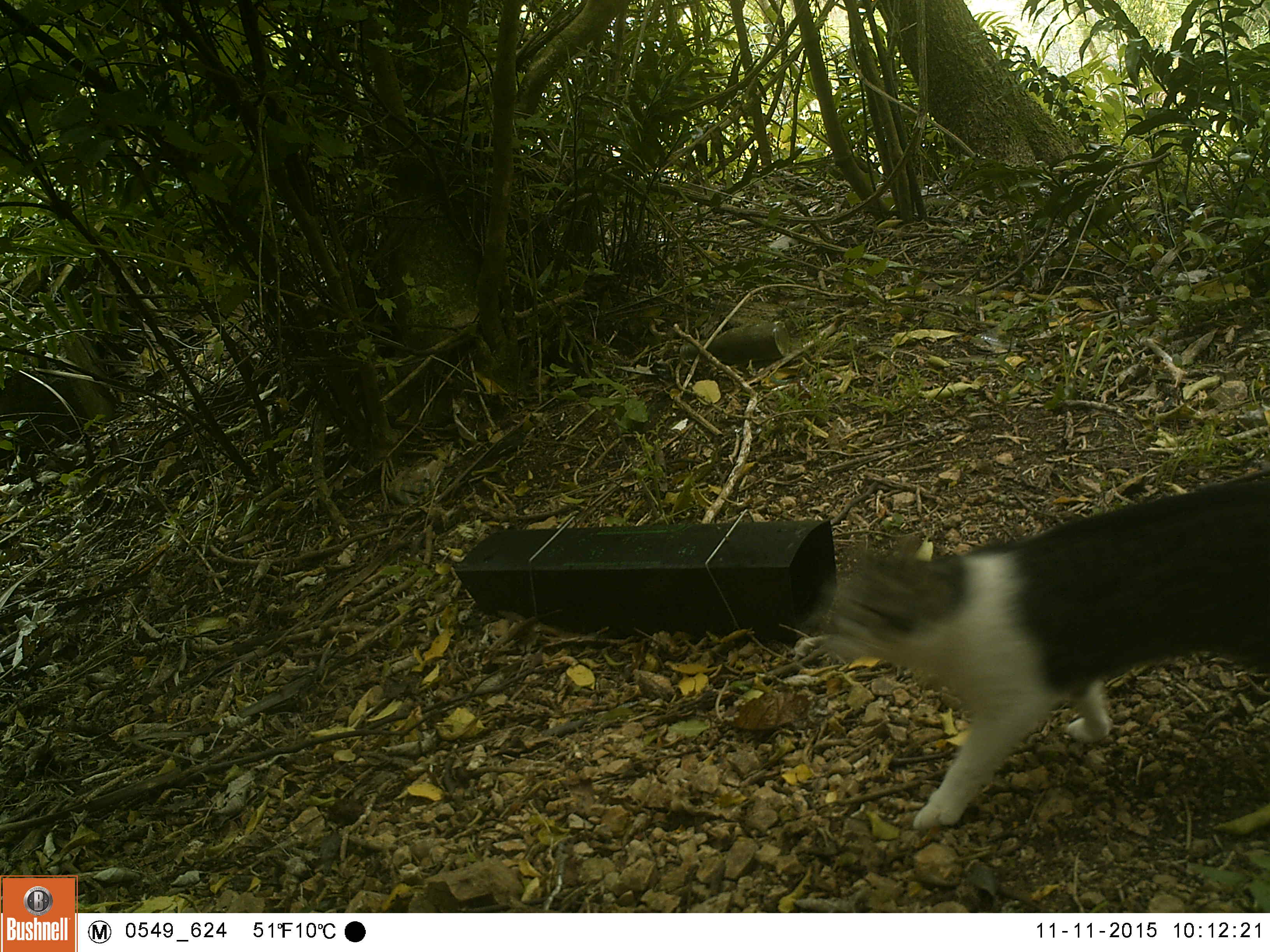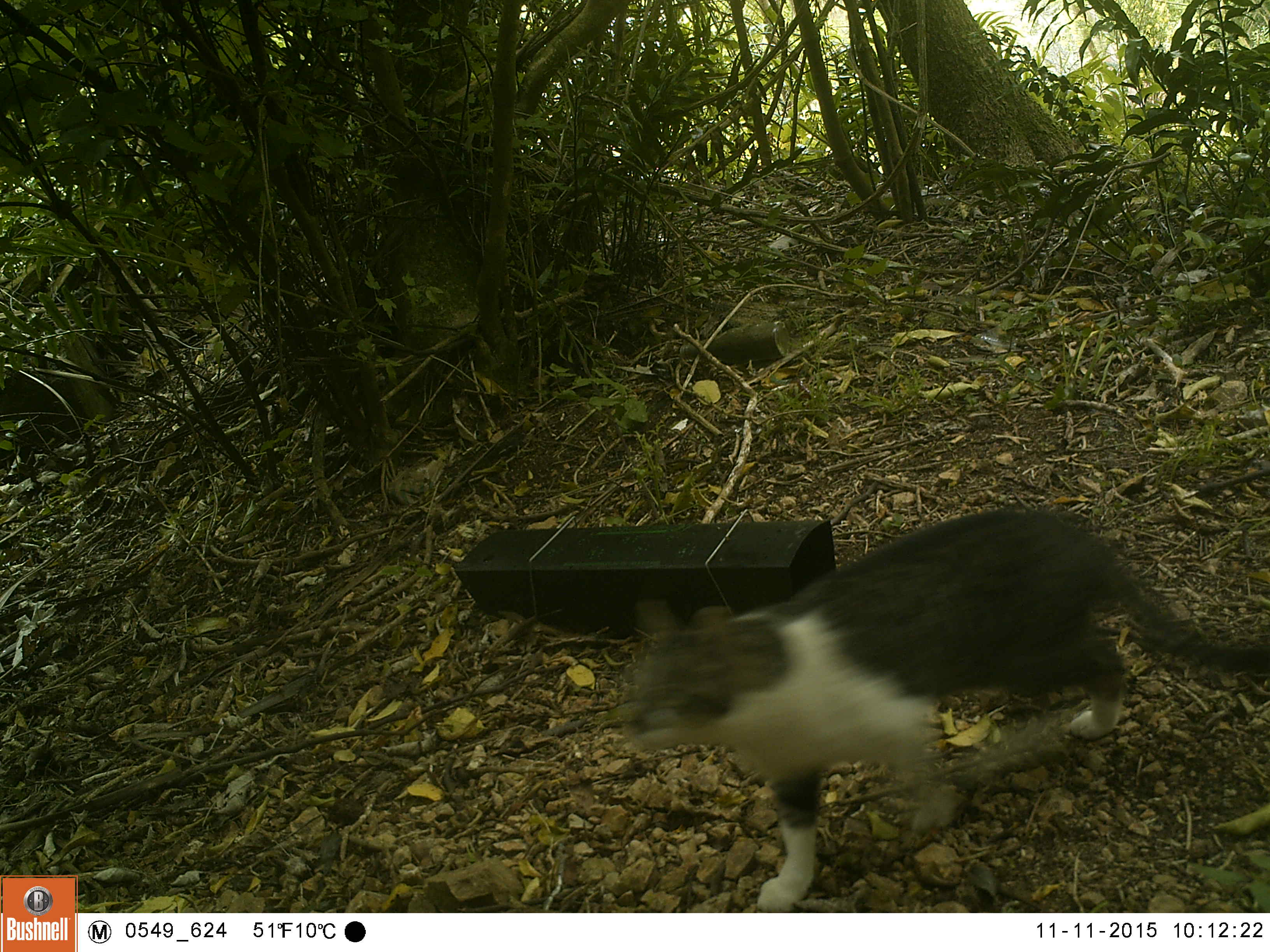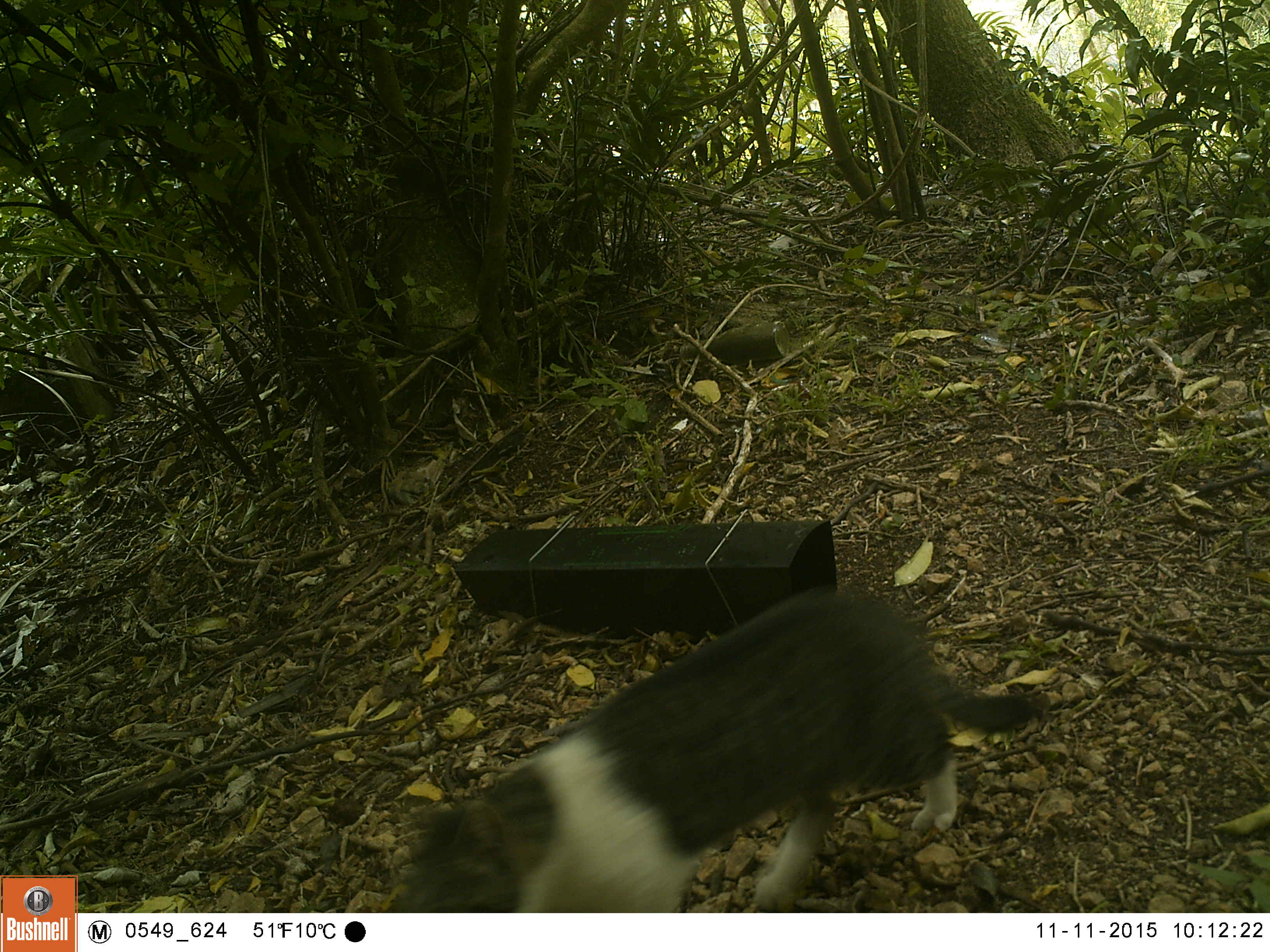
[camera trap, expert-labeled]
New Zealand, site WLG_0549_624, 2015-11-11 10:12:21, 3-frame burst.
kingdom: Animalia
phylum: Chordata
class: Mammalia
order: Carnivora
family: Felidae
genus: Felis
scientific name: Felis catus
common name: domestic cat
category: cat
Cat (domestic cat) (Felis catus).